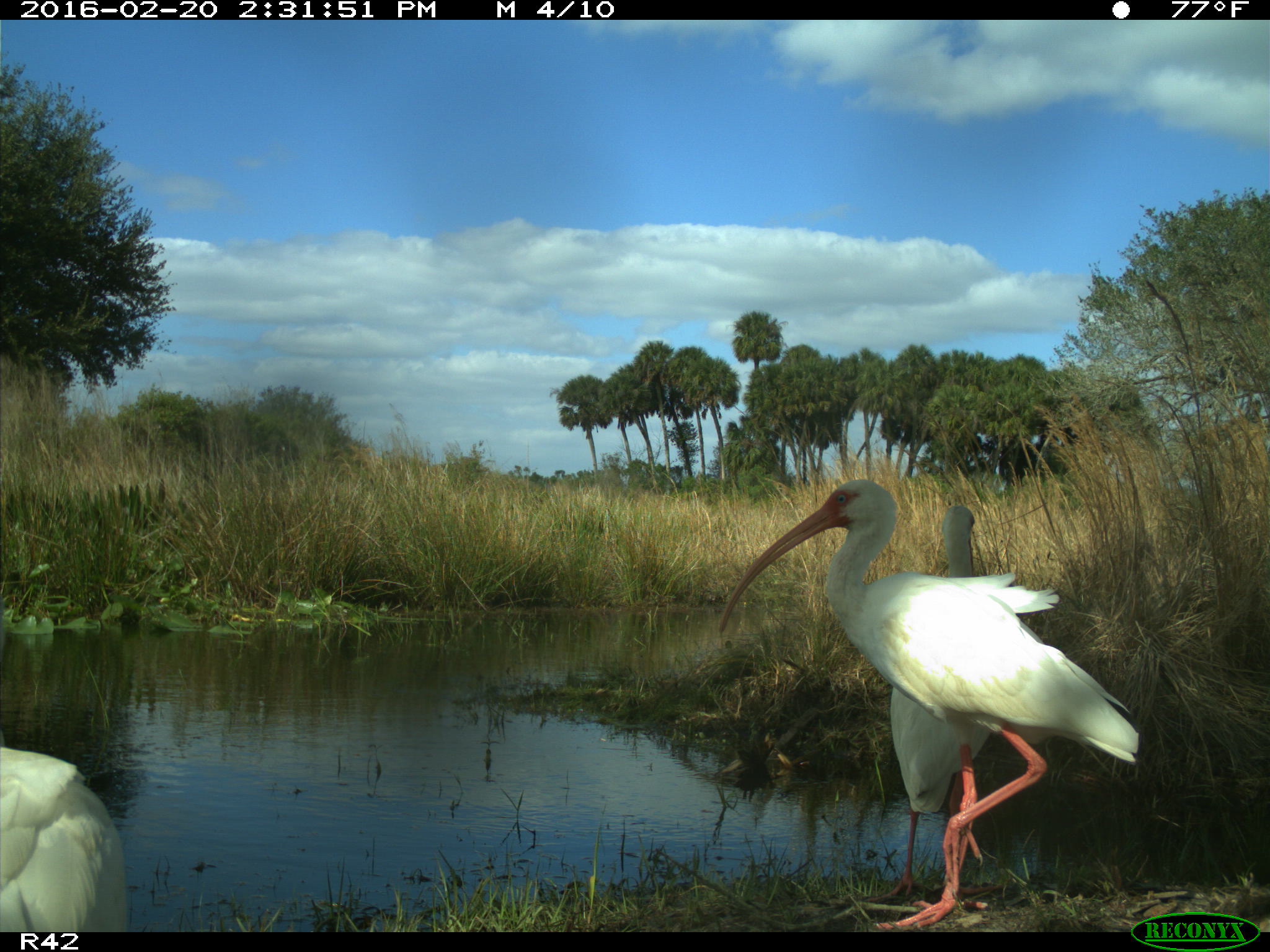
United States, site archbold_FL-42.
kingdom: Animalia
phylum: Chordata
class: Aves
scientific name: Aves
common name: birds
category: unidentified bird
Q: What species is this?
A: Unidentified bird (birds) (Aves).